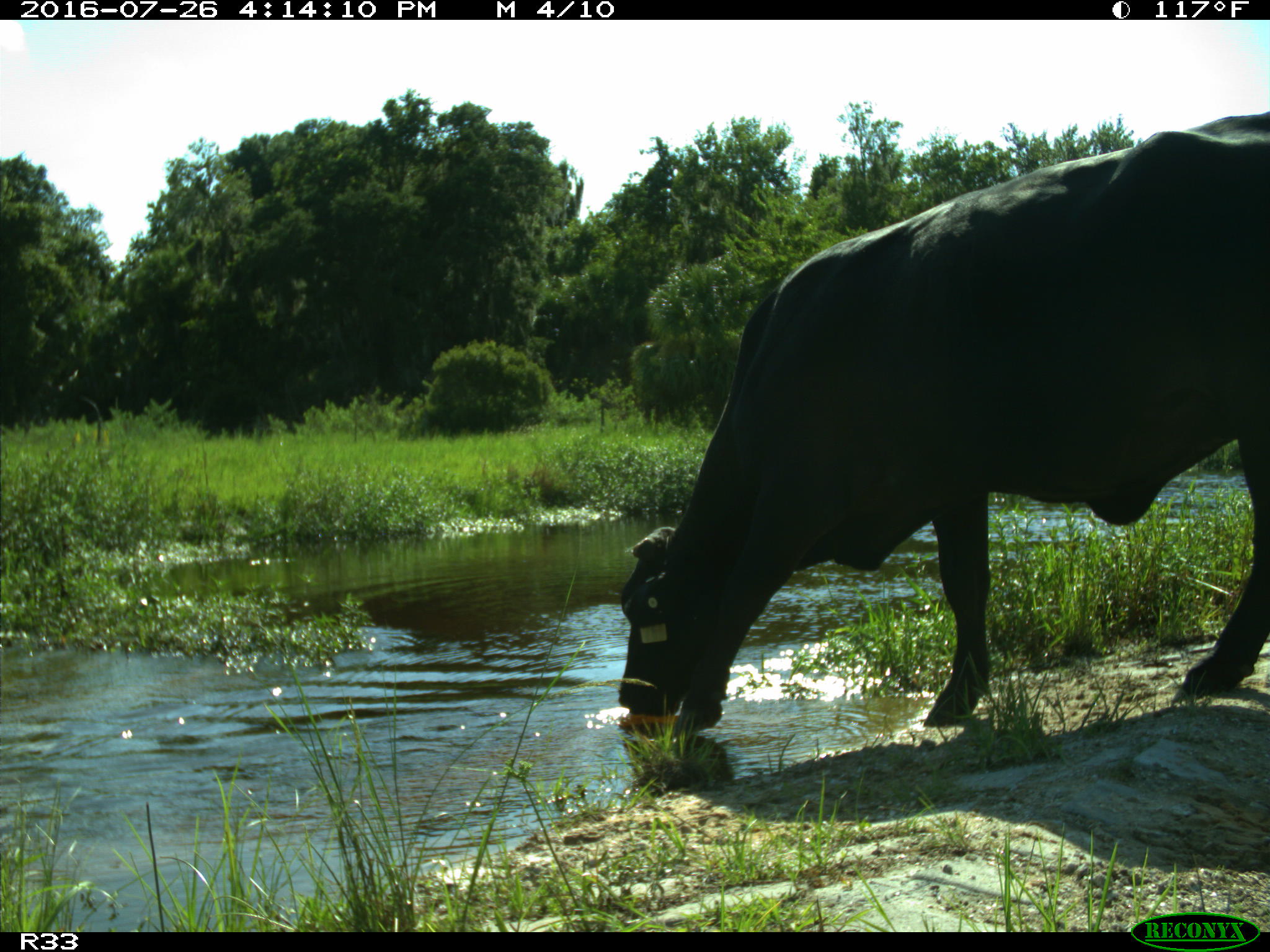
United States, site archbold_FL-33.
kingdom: Animalia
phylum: Chordata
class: Mammalia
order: Artiodactyla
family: Bovidae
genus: Bos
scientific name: Bos taurus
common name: domestic cow